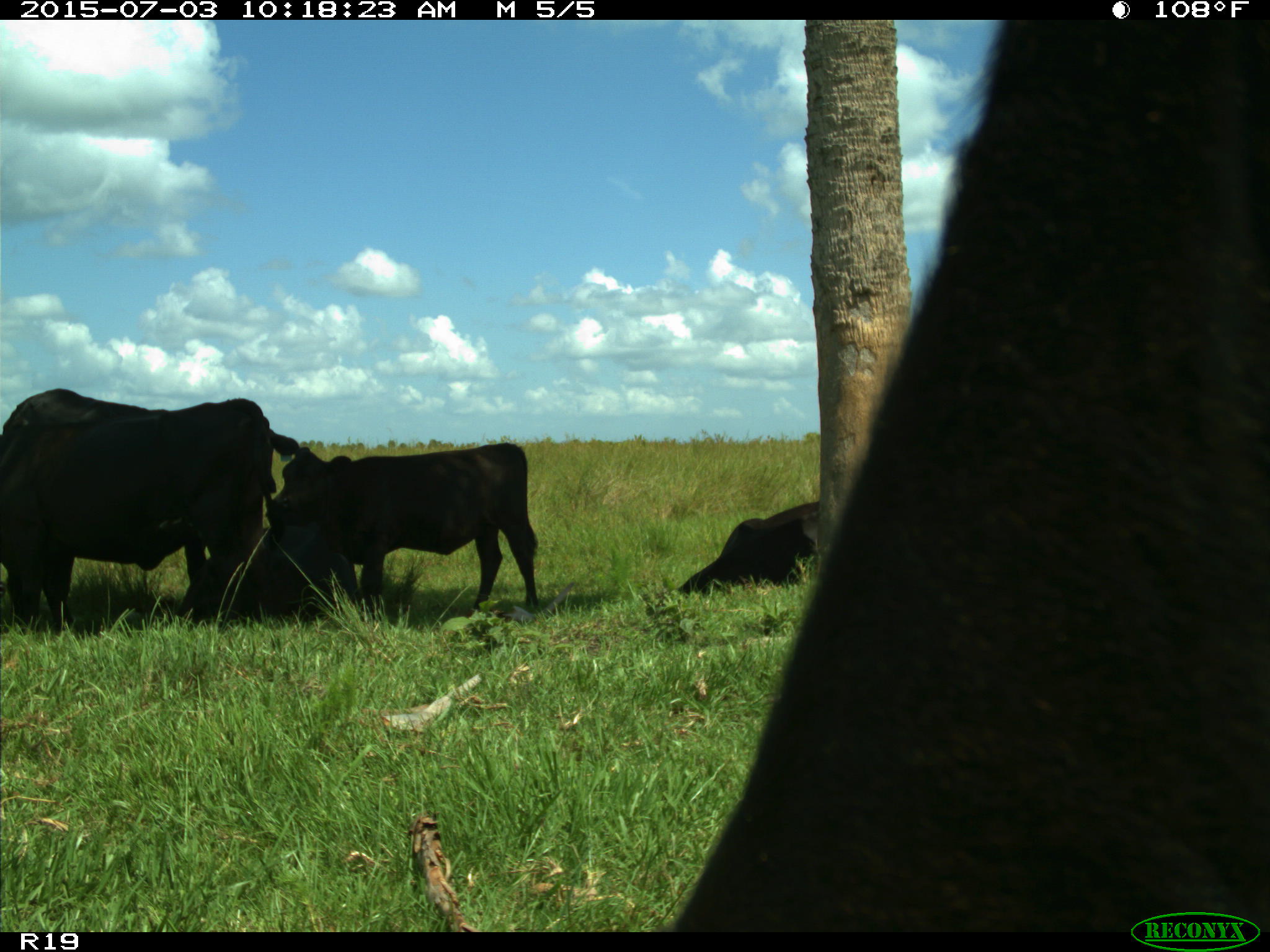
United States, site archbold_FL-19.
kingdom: Animalia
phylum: Chordata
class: Mammalia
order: Artiodactyla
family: Bovidae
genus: Bos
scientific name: Bos taurus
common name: domestic cow